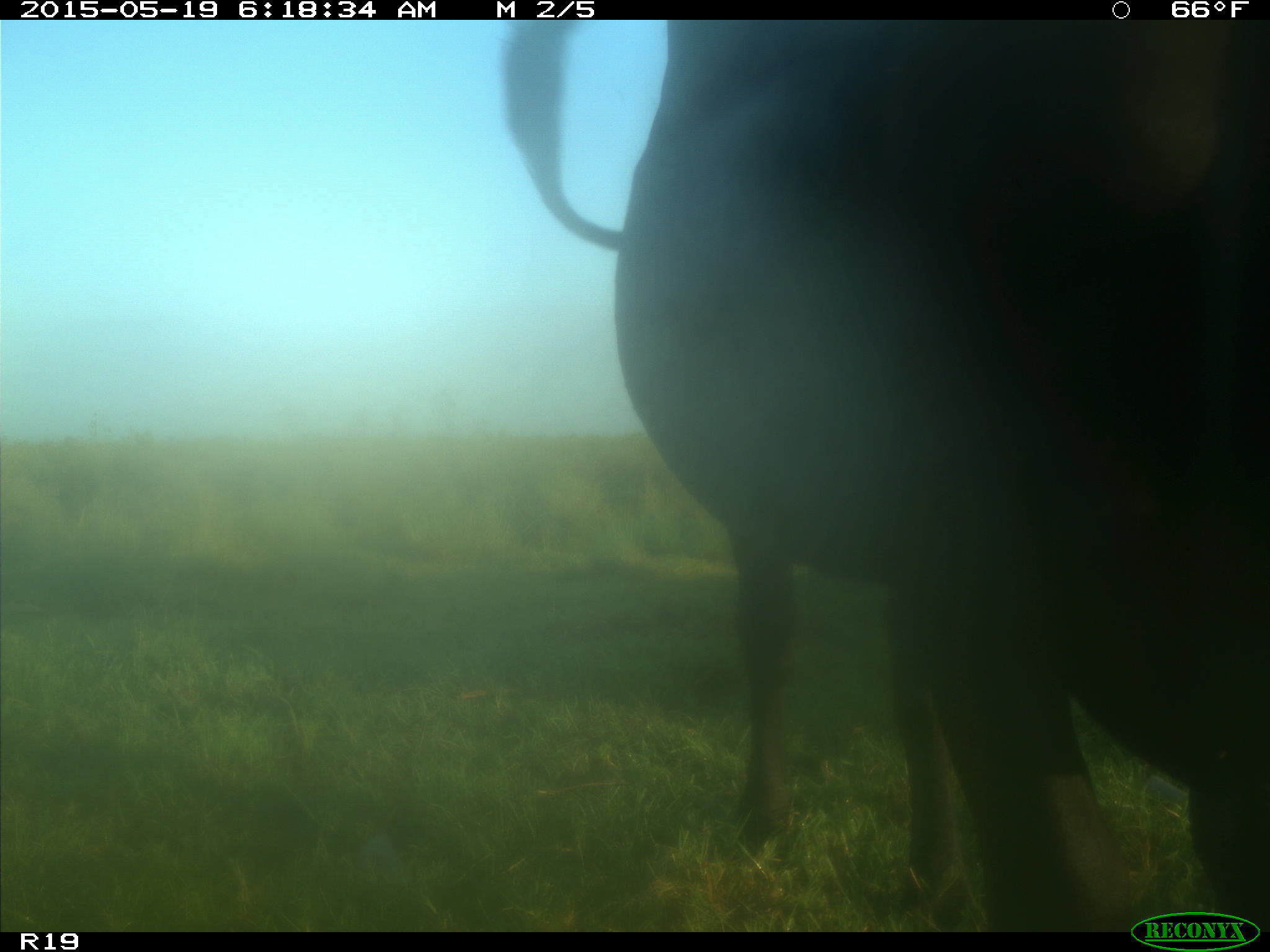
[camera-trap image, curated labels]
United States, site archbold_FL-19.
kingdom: Animalia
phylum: Chordata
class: Mammalia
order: Artiodactyla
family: Bovidae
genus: Bos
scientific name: Bos taurus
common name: domestic cow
Bos taurus (domestic cow).